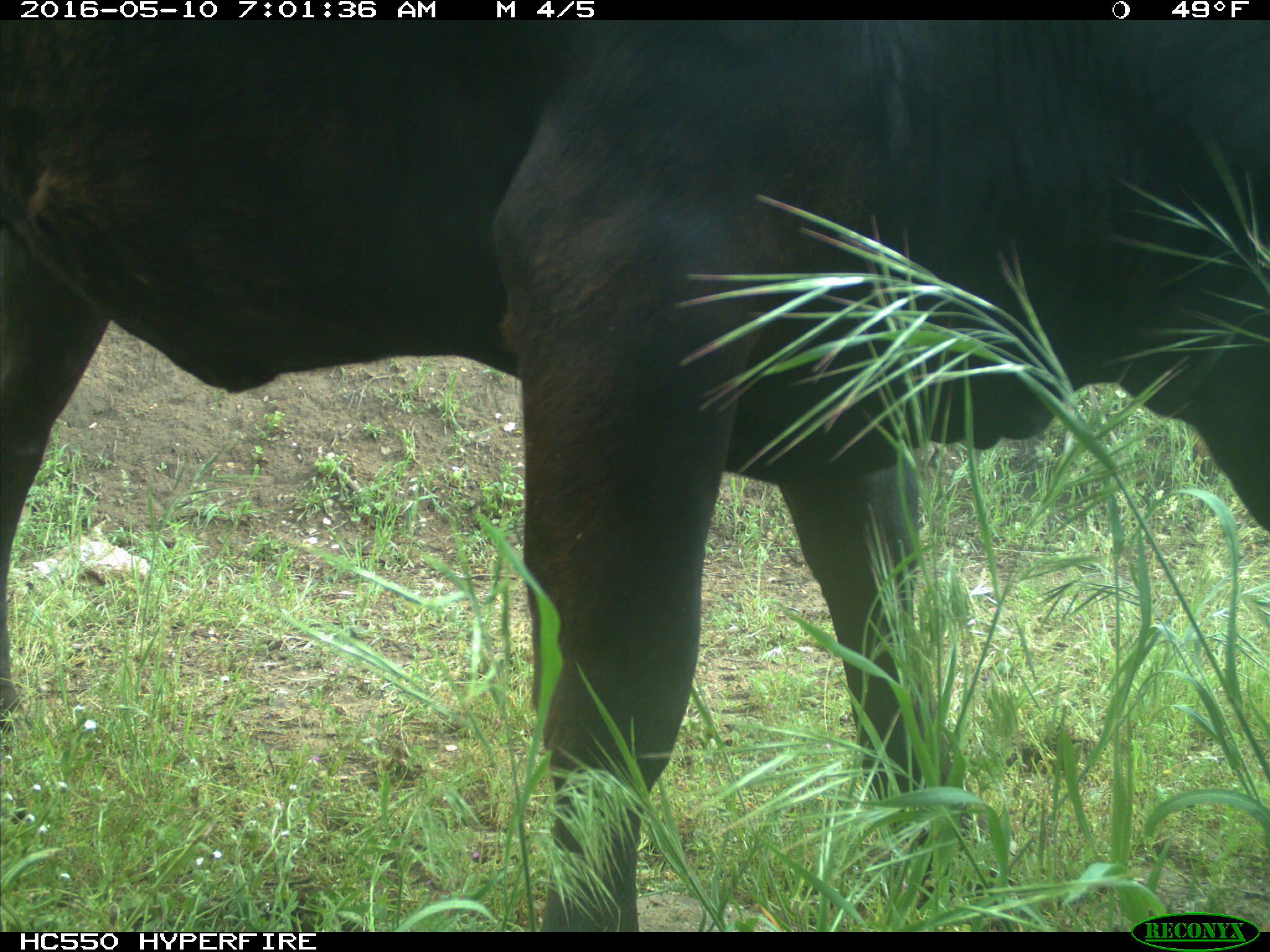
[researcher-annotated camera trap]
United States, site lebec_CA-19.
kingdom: Animalia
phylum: Chordata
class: Mammalia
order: Artiodactyla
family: Bovidae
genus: Bos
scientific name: Bos taurus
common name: domestic cow